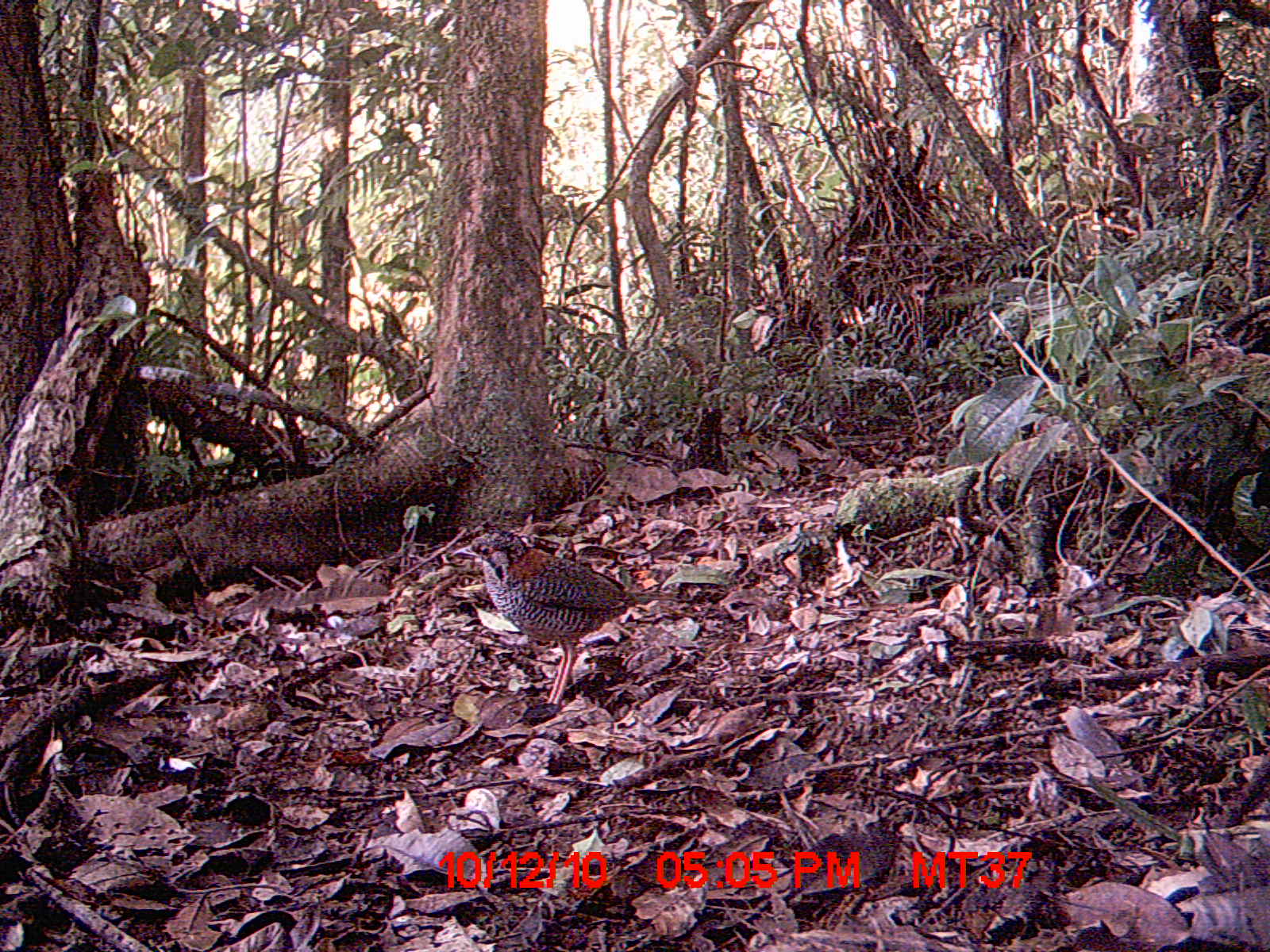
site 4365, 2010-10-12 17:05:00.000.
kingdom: Animalia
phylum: Chordata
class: Aves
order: Coraciiformes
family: Brachypteraciidae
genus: Brachypteracias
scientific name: Brachypteracias squamiger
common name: scaly ground-roller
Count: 1.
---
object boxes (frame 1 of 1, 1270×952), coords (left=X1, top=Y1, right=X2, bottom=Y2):
brachypteracias squamiger: (left=447, top=526, right=681, bottom=706)